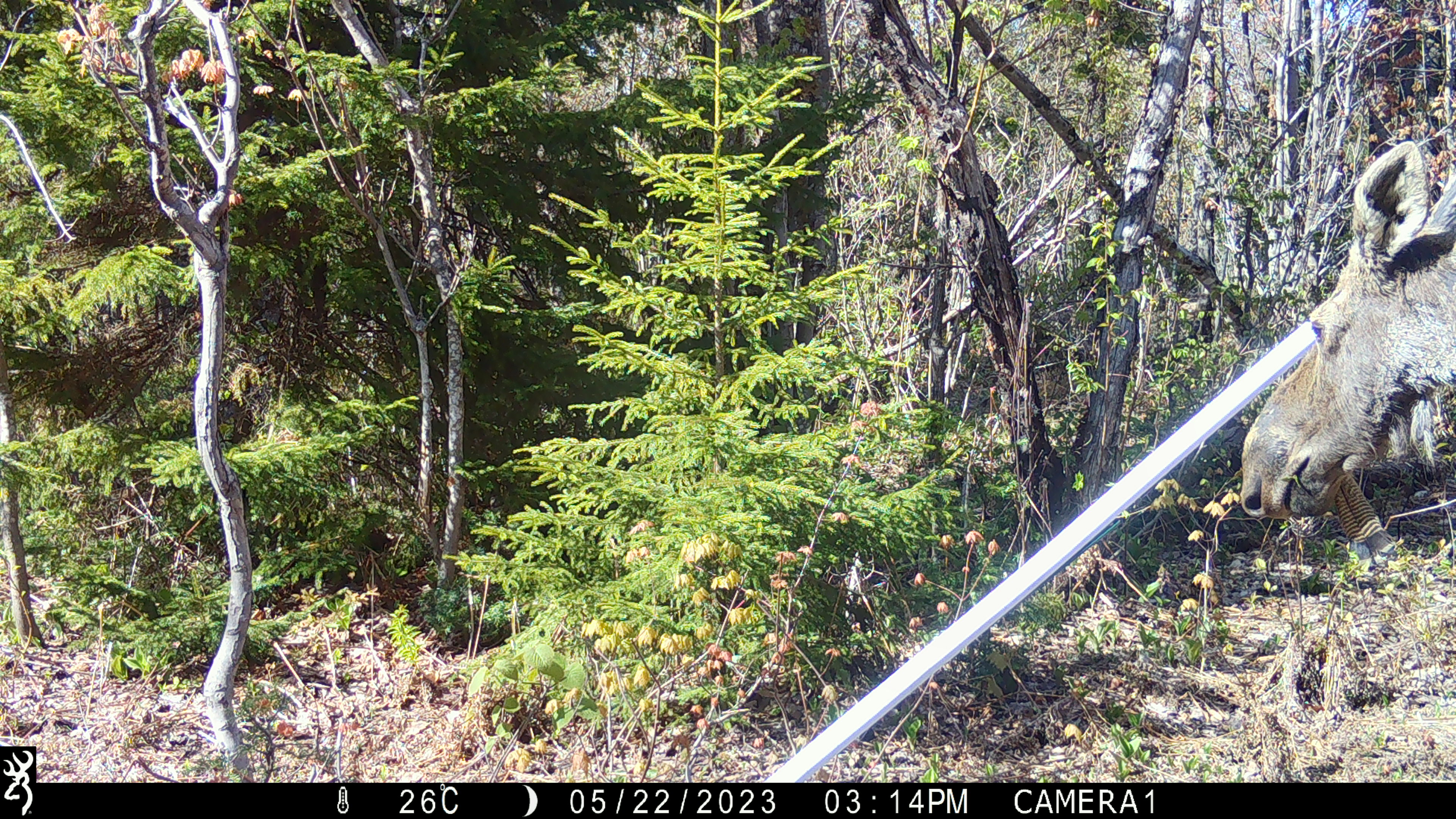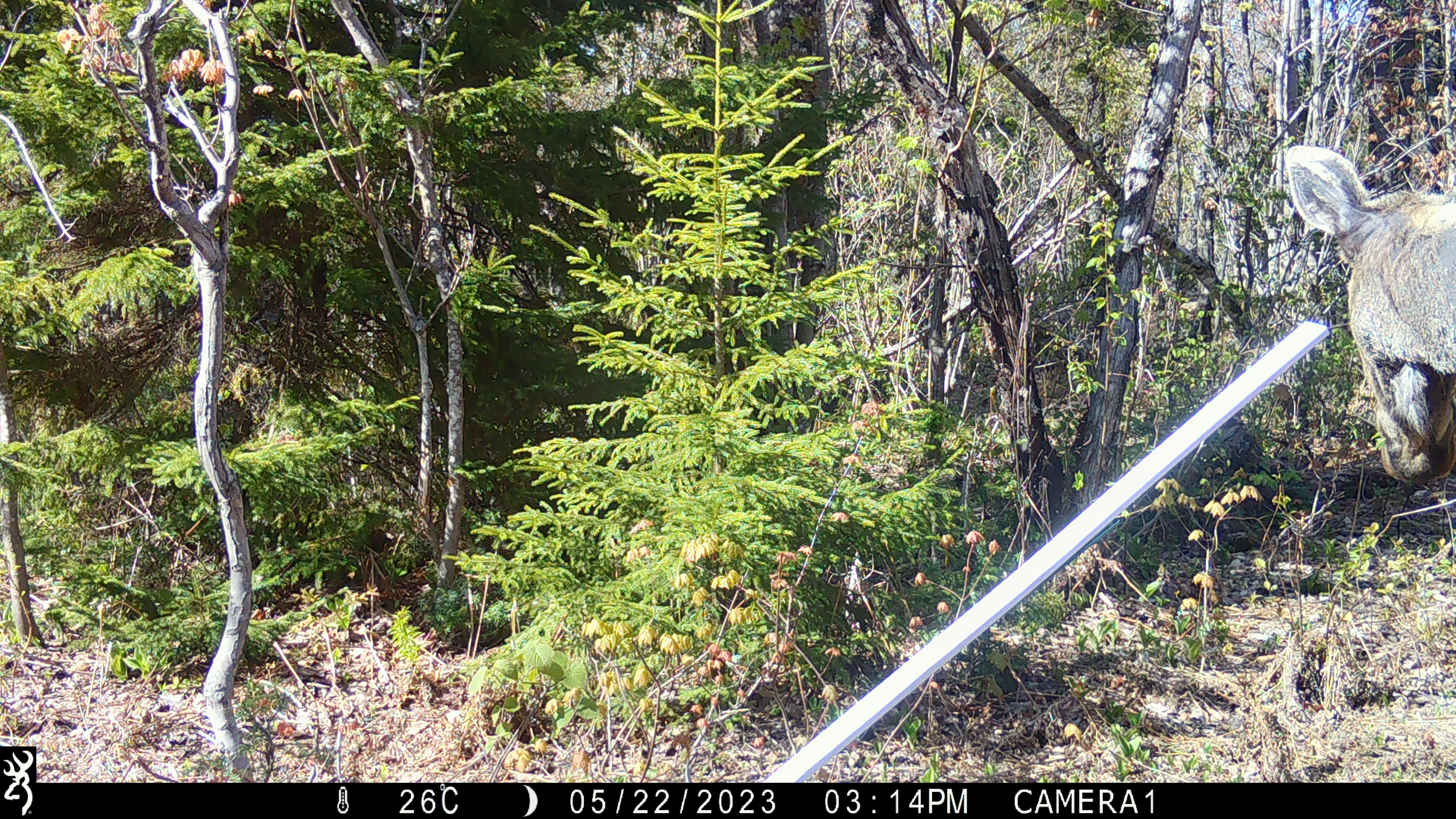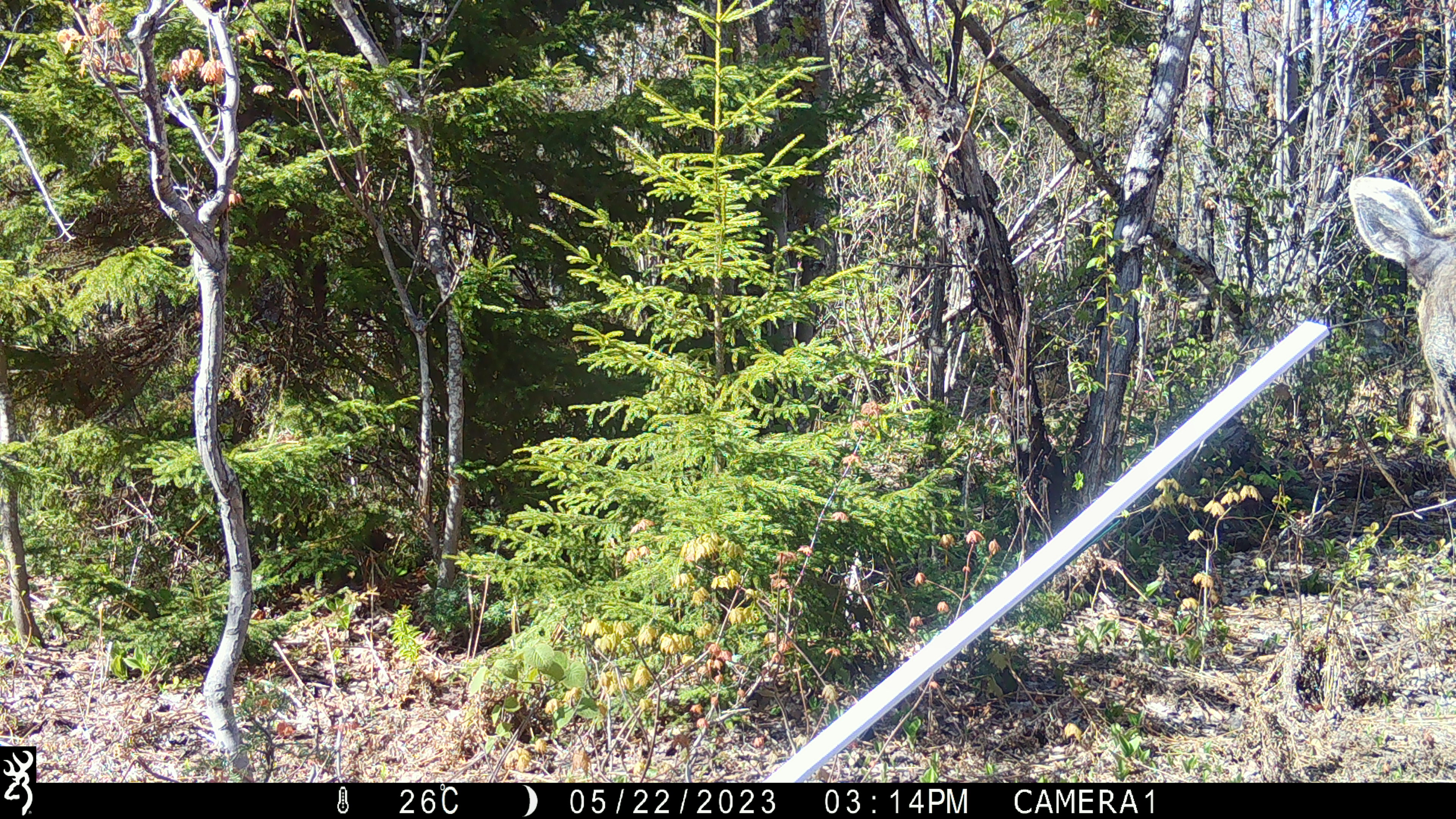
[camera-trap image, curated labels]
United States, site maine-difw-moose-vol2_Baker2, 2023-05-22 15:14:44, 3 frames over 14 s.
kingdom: Animalia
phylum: Chordata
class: Mammalia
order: Artiodactyla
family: Cervidae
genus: Alces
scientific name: Alces alces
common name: moose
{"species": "moose (Alces alces)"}